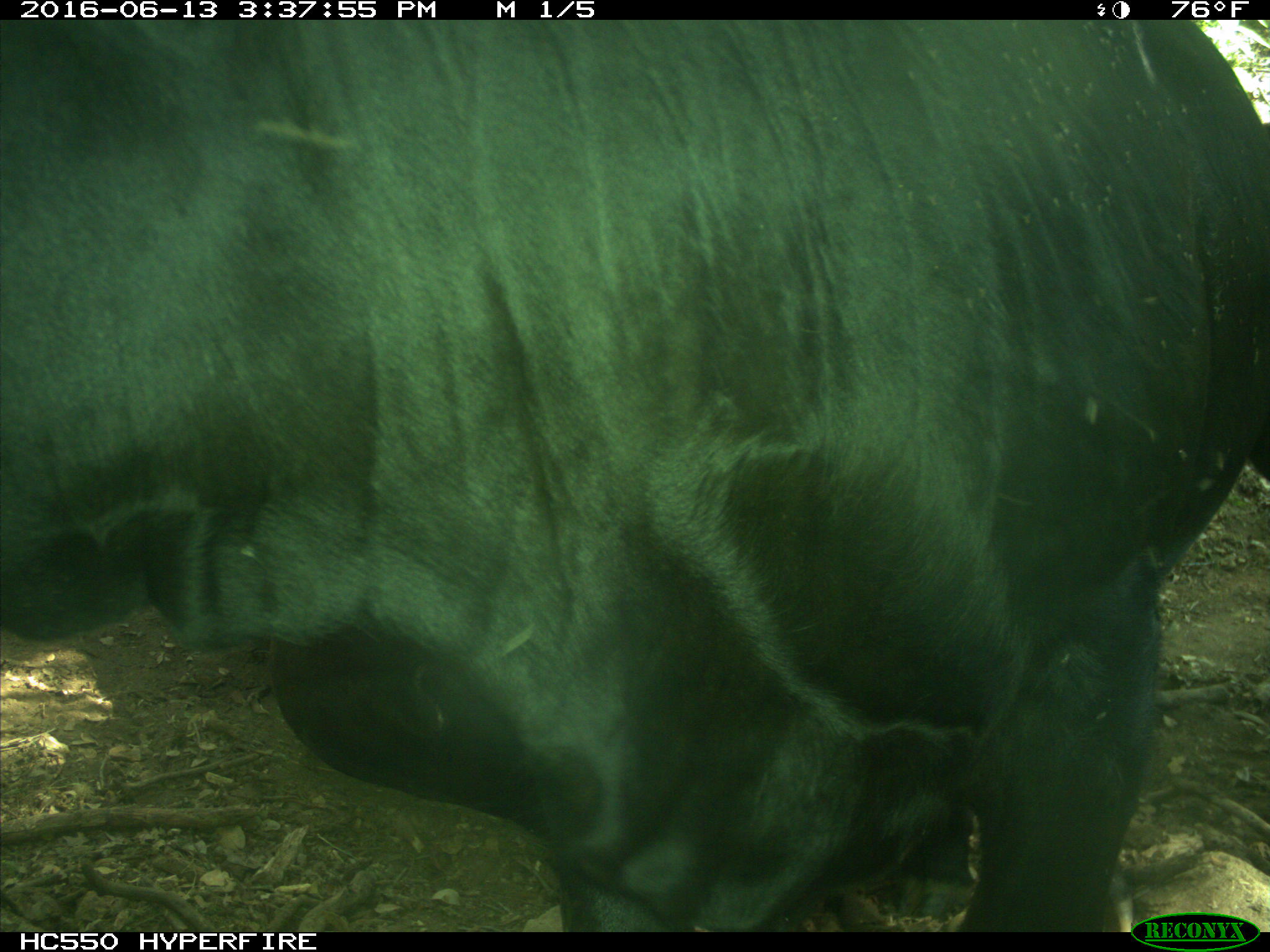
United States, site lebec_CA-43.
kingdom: Animalia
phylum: Chordata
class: Mammalia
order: Artiodactyla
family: Bovidae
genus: Bos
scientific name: Bos taurus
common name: domestic cow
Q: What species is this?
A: Bos taurus (domestic cow).